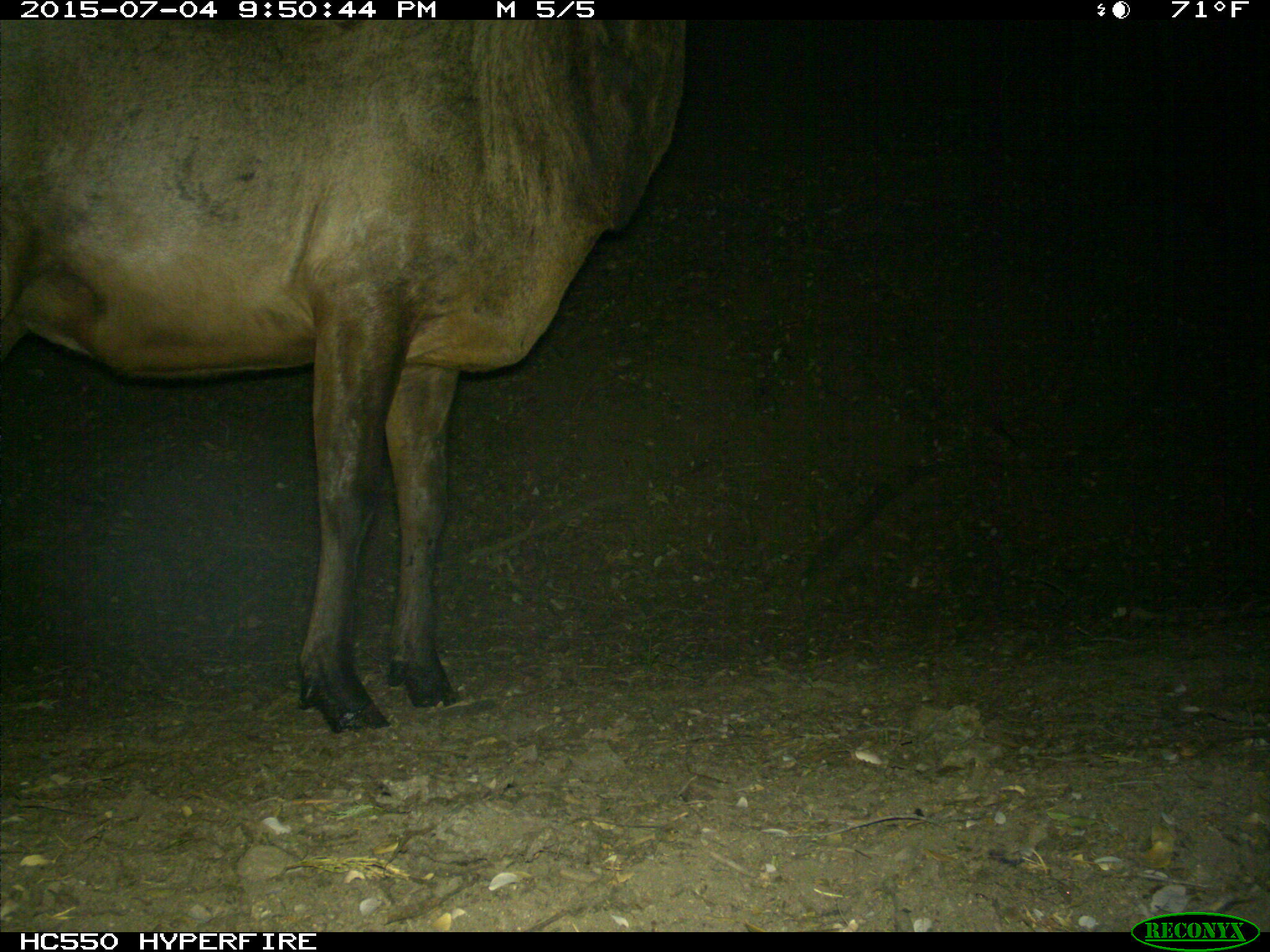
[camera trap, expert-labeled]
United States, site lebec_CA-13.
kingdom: Animalia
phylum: Chordata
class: Mammalia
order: Artiodactyla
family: Cervidae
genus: Cervus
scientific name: Cervus canadensis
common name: elk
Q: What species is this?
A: Cervus canadensis (elk).